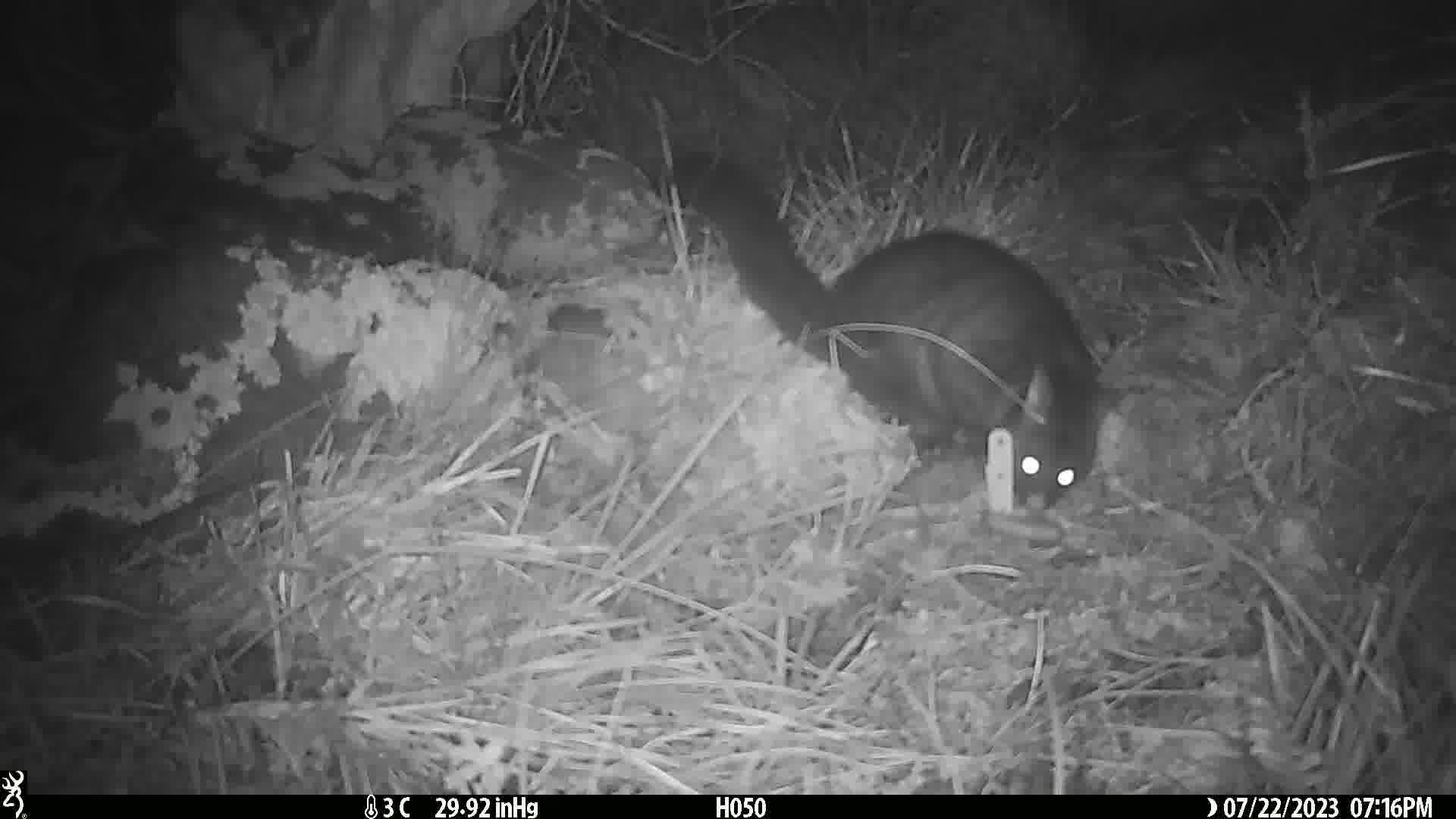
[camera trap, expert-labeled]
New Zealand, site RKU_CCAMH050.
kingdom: Animalia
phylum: Chordata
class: Mammalia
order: Diprotodontia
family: Phalangeridae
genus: Trichosurus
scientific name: Trichosurus vulpecula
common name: common brushtail possum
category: possum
Possum (common brushtail possum) (Trichosurus vulpecula).